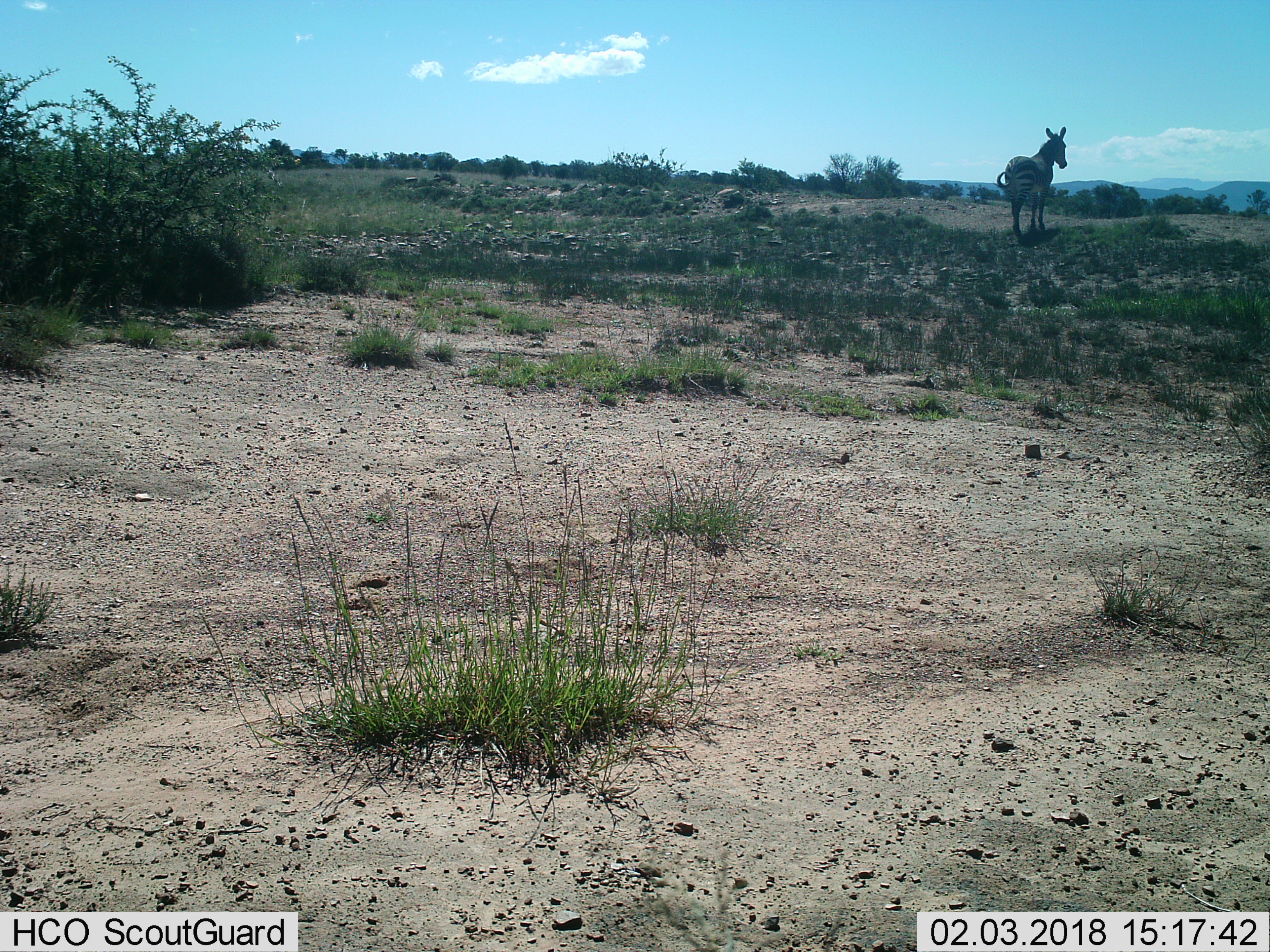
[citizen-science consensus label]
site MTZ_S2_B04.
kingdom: Animalia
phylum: Chordata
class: Mammalia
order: Perissodactyla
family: Equidae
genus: Equus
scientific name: Equus zebra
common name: mountain zebra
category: zebramountain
Zebramountain (mountain zebra) (Equus zebra), count 1. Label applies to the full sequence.